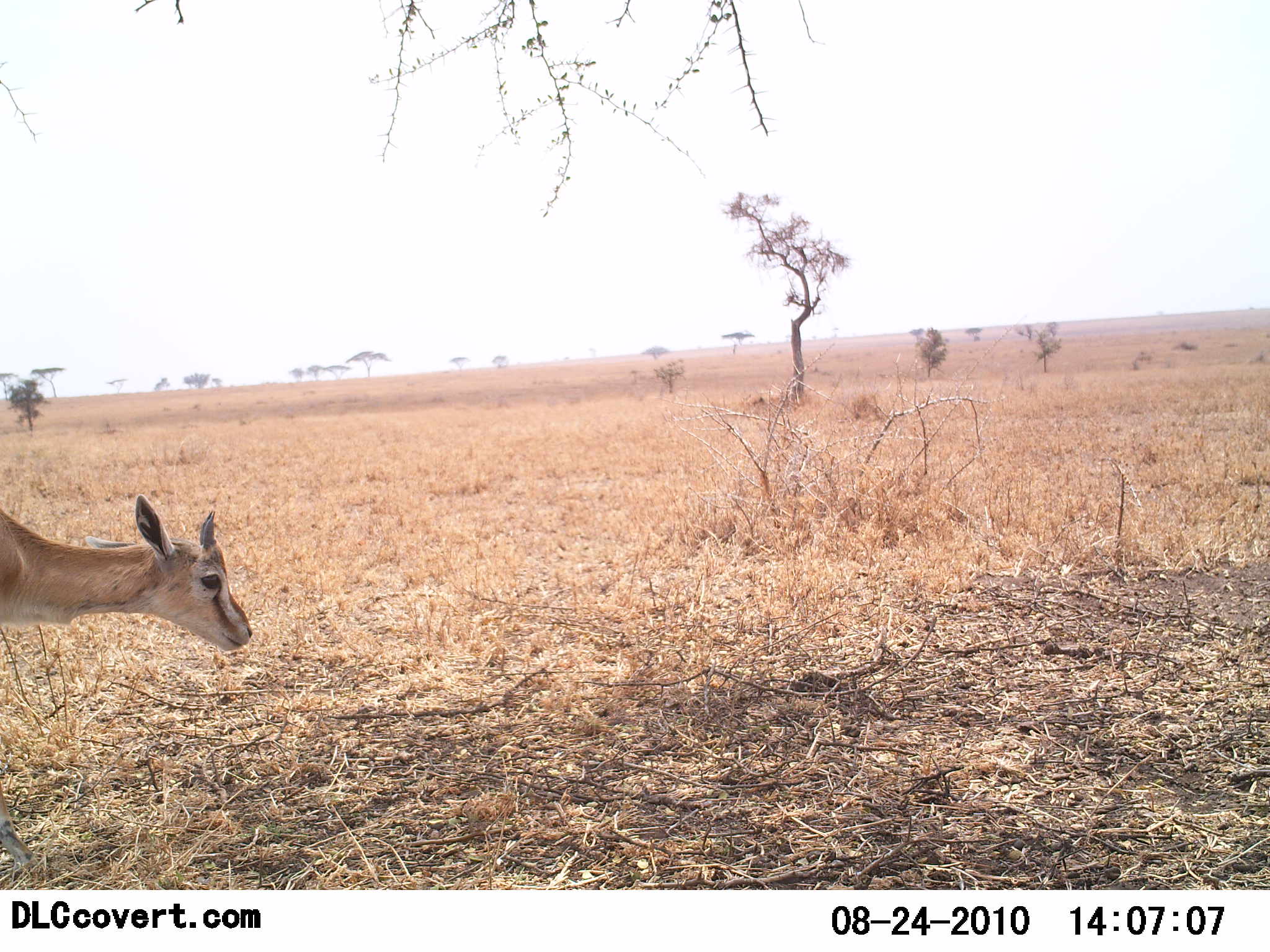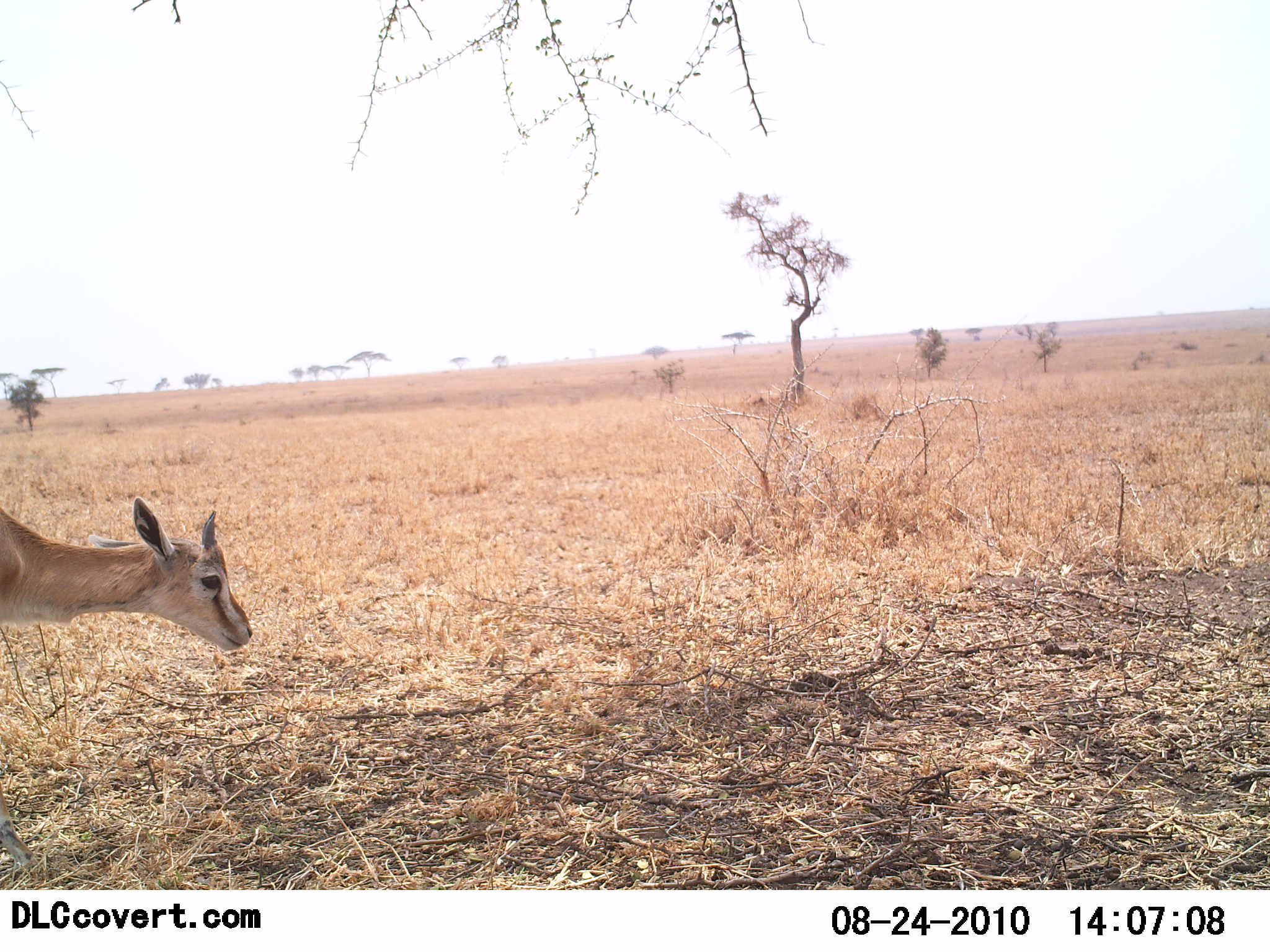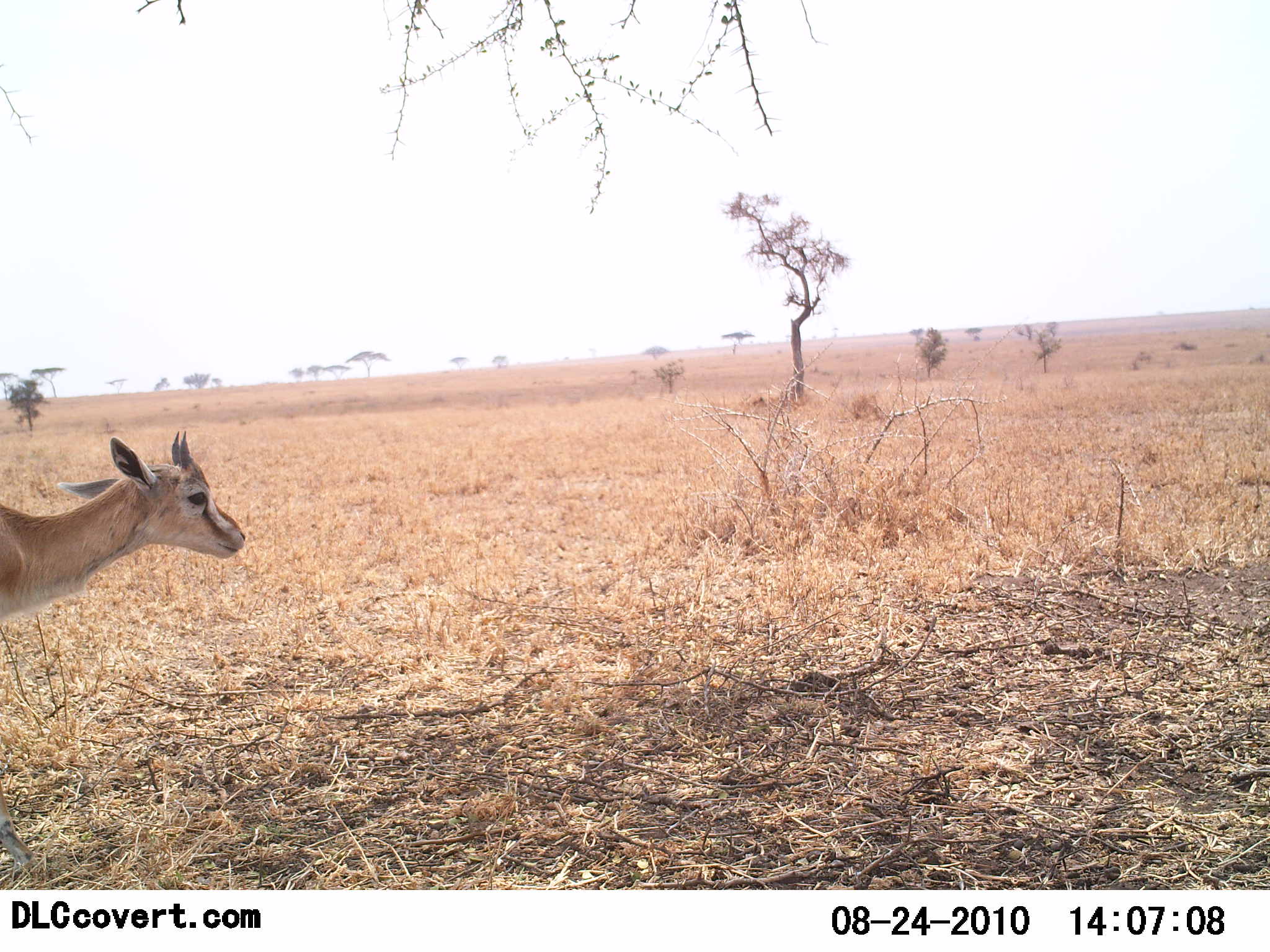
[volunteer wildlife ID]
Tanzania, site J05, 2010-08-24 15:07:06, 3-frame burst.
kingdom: Animalia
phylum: Chordata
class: Mammalia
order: Artiodactyla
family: Bovidae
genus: Eudorcas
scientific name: Eudorcas thomsonii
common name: thomson's gazelle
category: gazellethomsons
Gazellethomsons (thomson's gazelle) (Eudorcas thomsonii), count 1. Behavior (volunteer vote fractions): standing 75%, resting 6%, moving 25%, interacting 0%. Young present (vote fraction): 0%. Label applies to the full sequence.